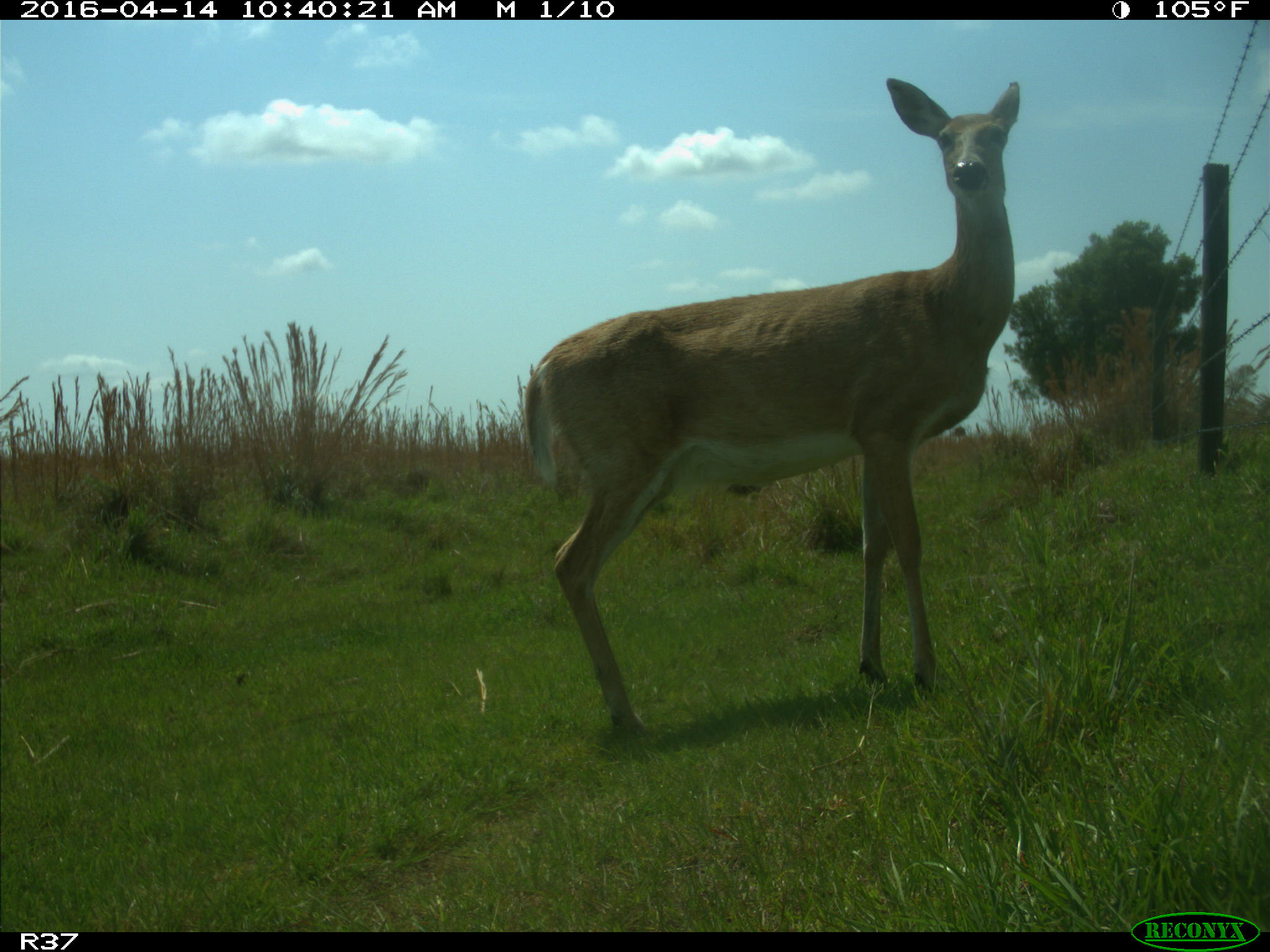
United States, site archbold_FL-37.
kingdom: Animalia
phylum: Chordata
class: Mammalia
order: Artiodactyla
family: Cervidae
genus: Odocoileus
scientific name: Odocoileus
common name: deer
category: unidentified deer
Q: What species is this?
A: Unidentified deer (deer) (Odocoileus).